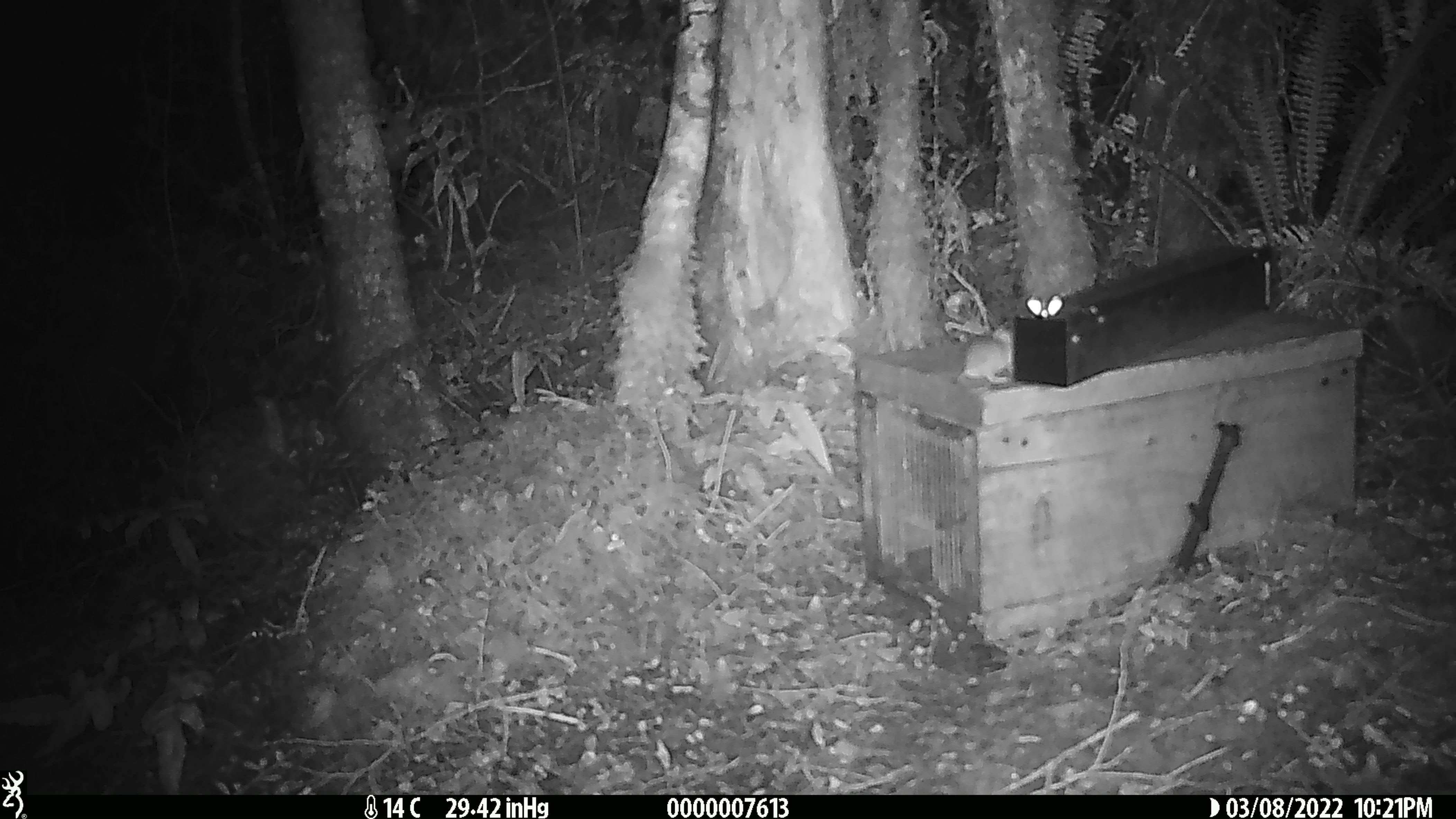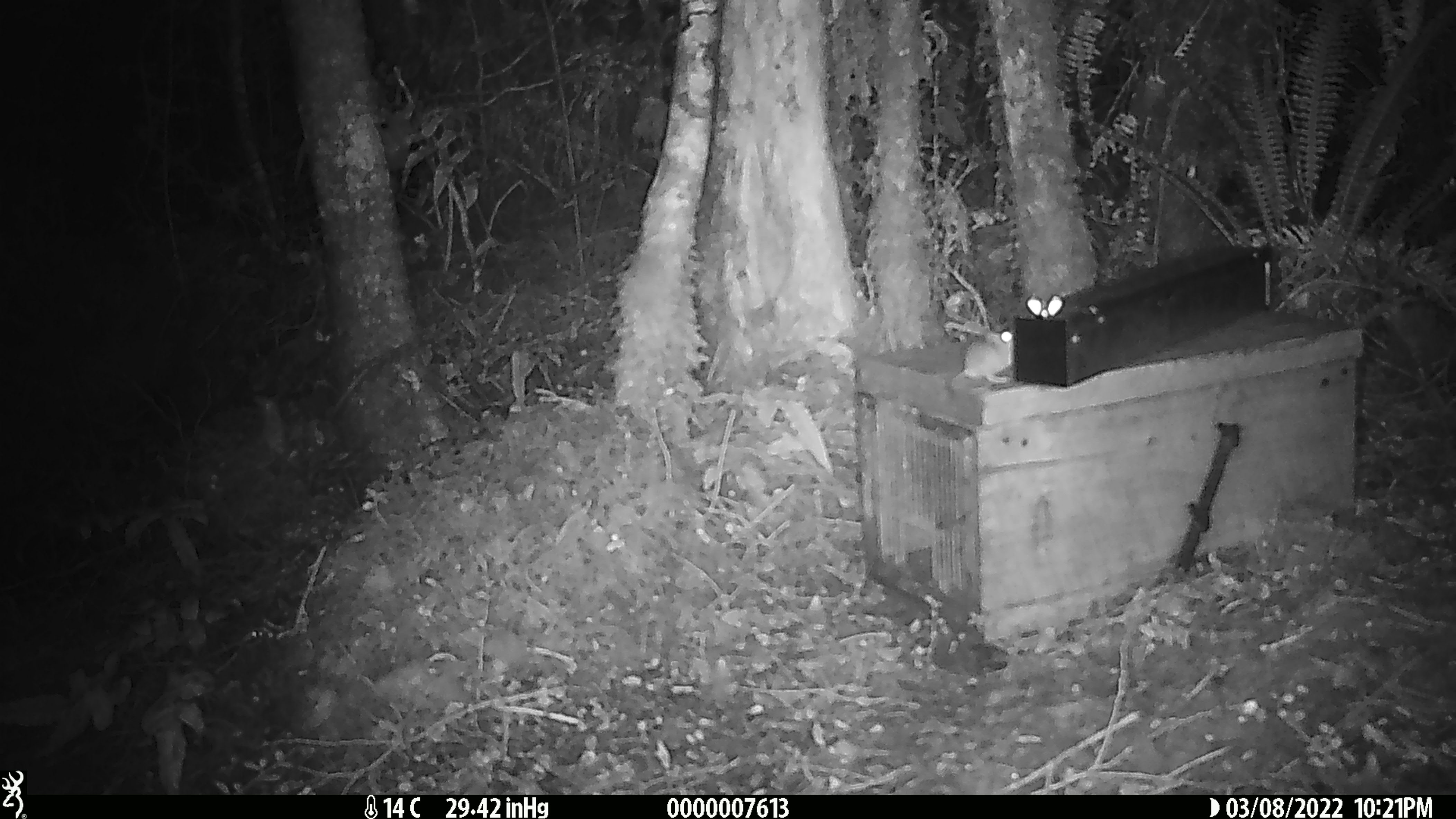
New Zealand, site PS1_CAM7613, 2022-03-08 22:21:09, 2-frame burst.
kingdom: Animalia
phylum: Chordata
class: Mammalia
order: Rodentia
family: Muridae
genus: Mus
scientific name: Mus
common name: mouse